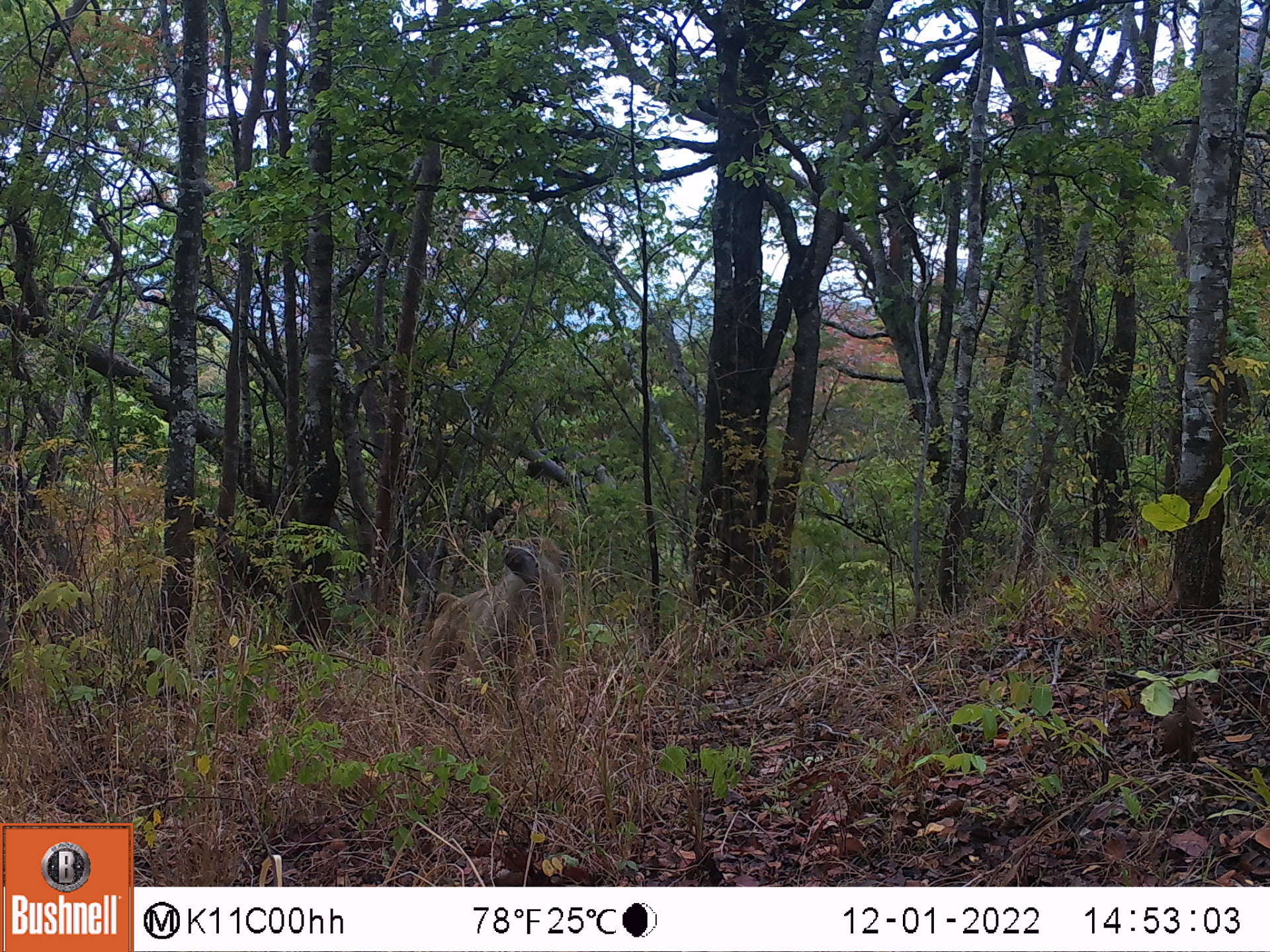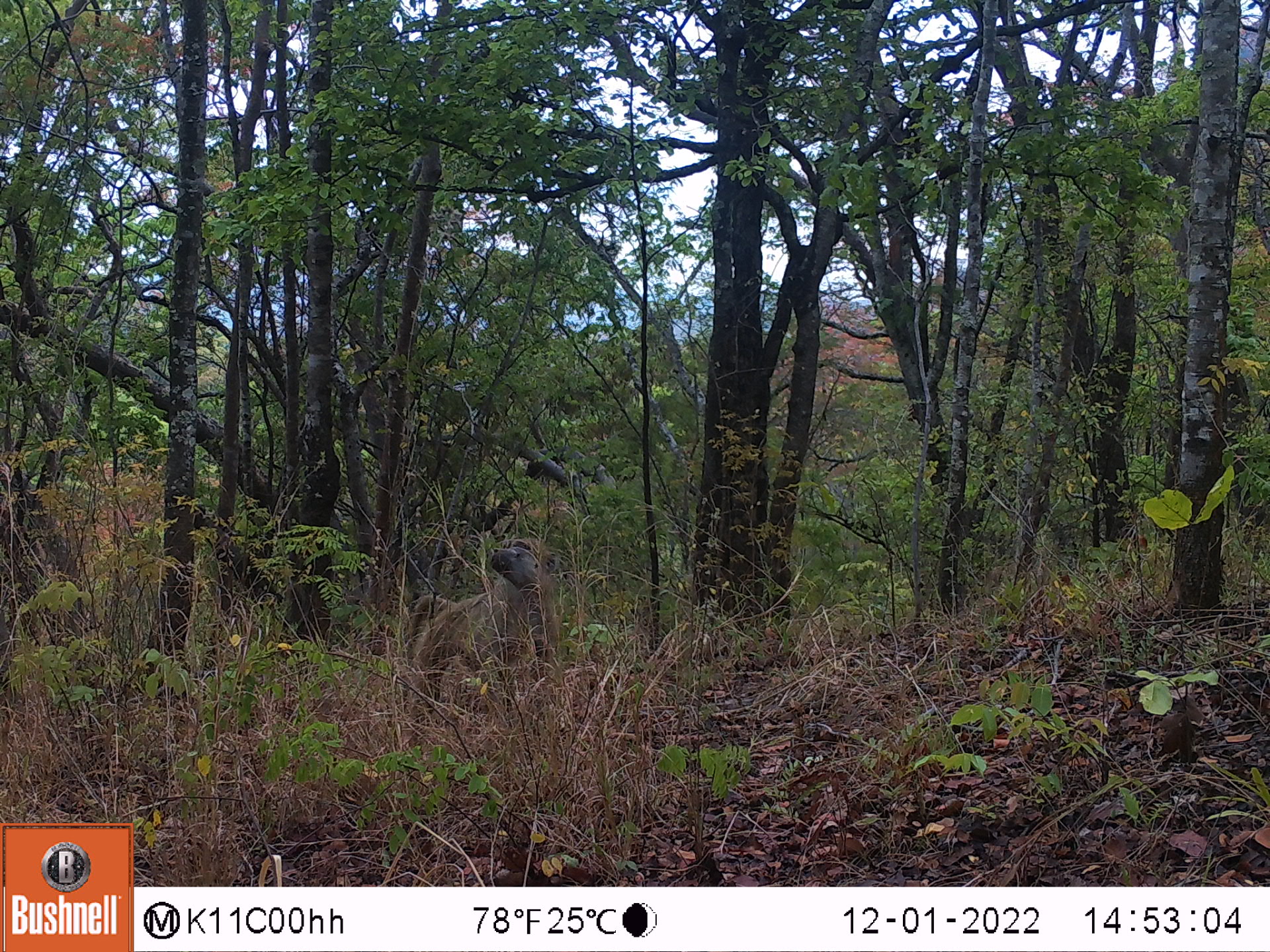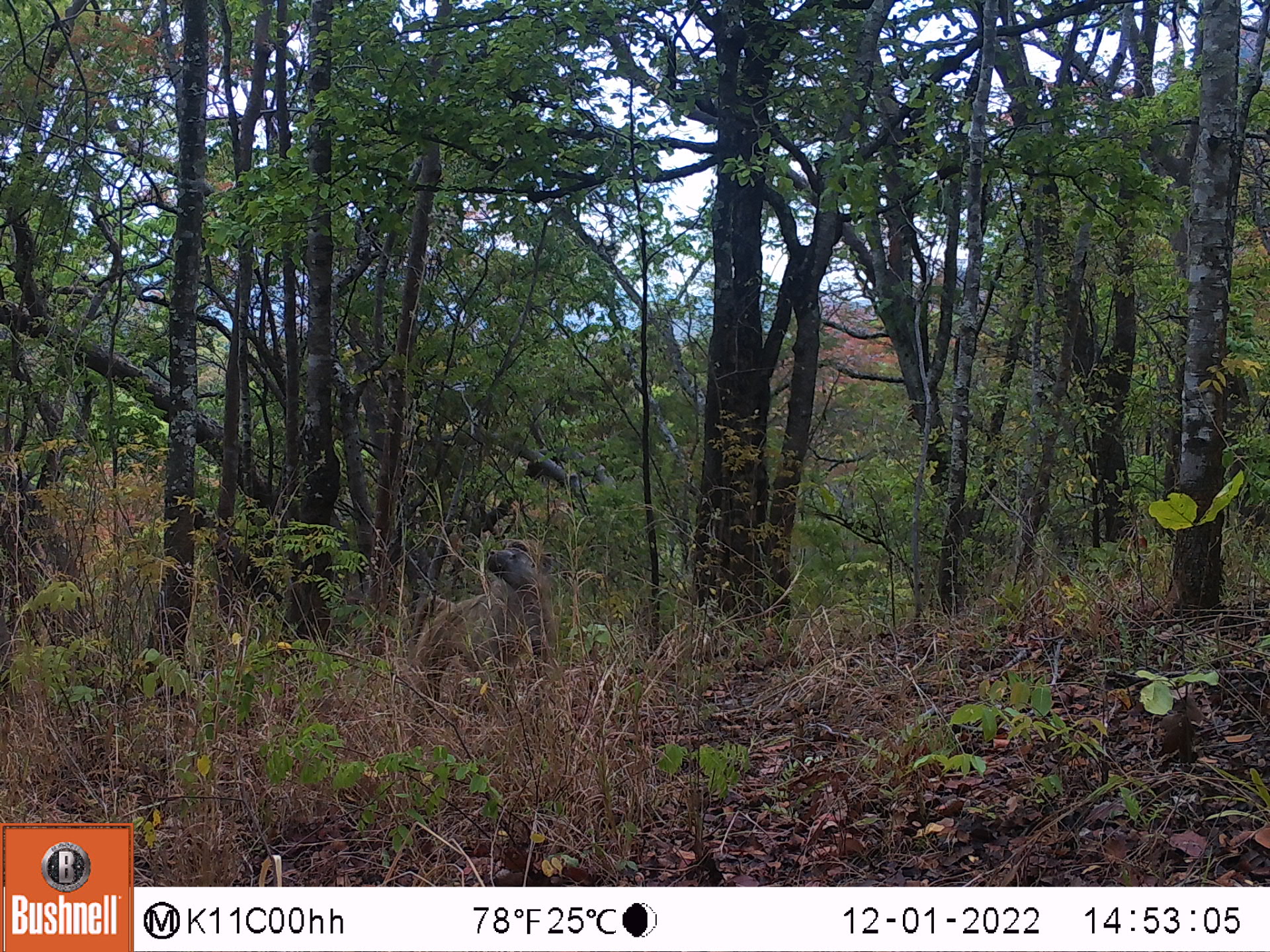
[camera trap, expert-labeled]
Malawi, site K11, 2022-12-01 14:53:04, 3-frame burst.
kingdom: Animalia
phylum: Chordata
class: Mammalia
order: Primates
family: Cercopithecidae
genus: Papio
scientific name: Papio cynocephalus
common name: yellow baboon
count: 1